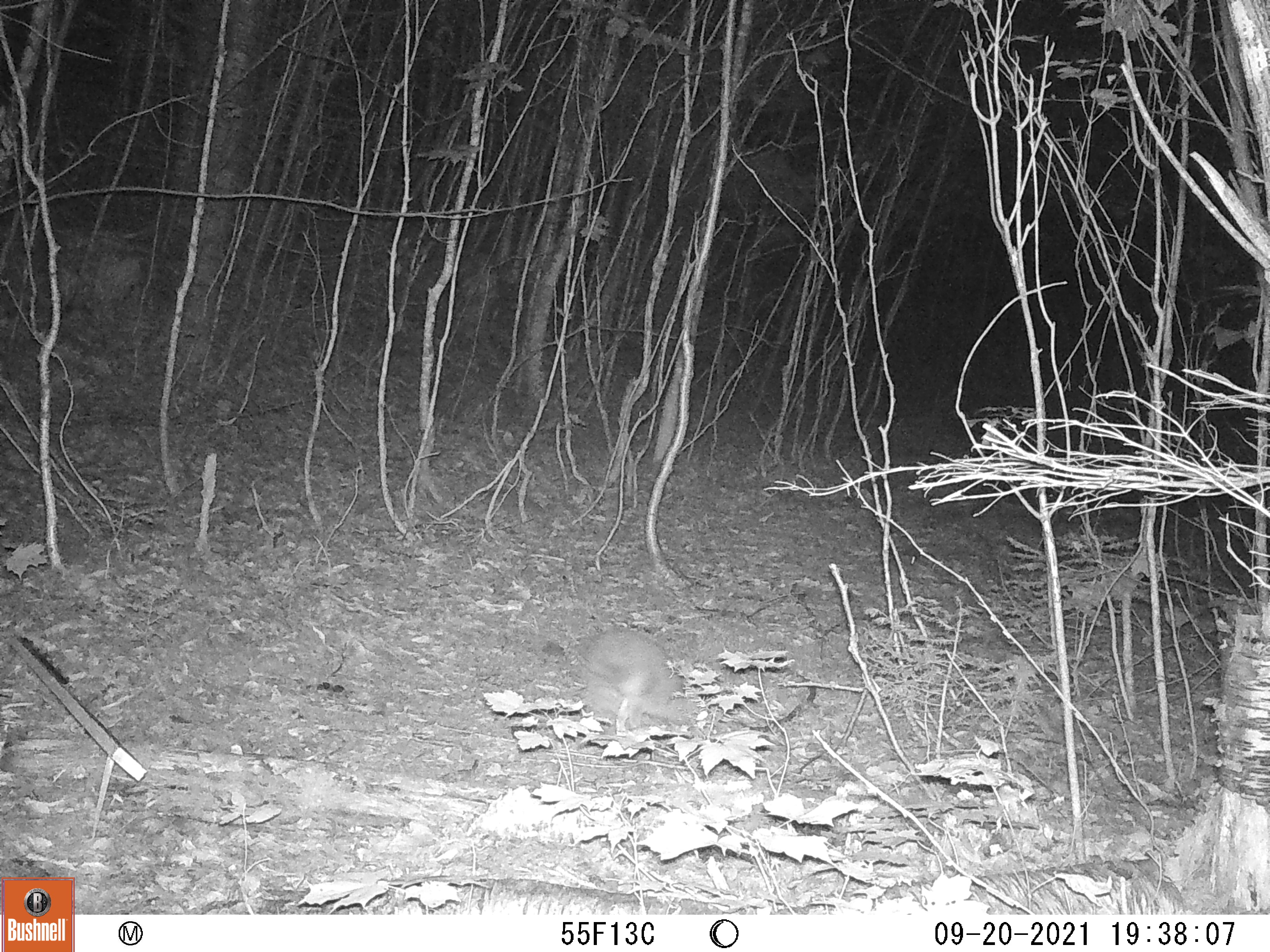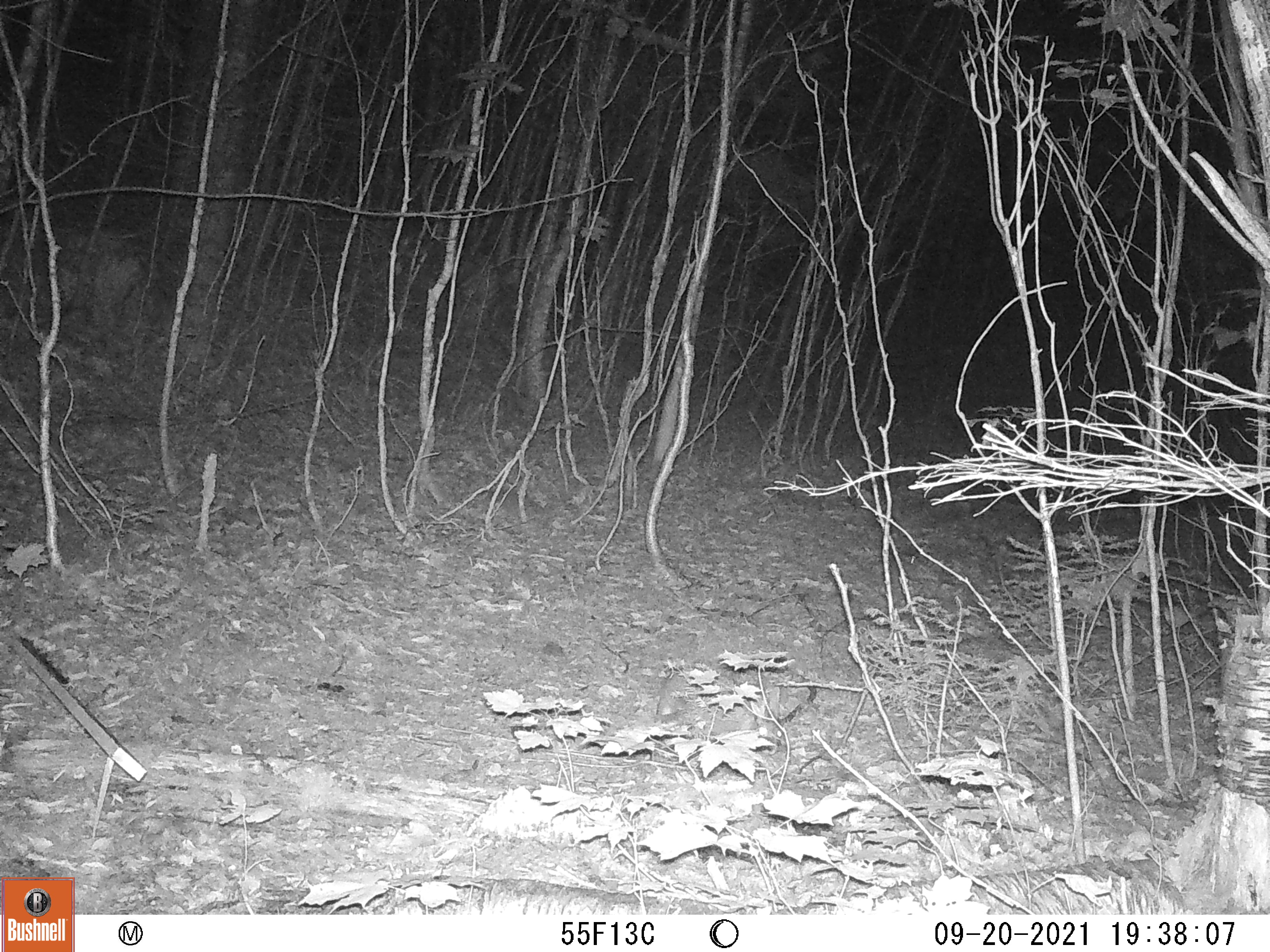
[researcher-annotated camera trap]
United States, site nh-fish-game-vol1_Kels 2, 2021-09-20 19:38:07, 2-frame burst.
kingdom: Animalia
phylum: Chordata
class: Mammalia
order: Lagomorpha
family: Leporidae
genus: Sylvilagus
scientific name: Sylvilagus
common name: cottontail rabbit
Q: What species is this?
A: Cottontail rabbit (Sylvilagus).